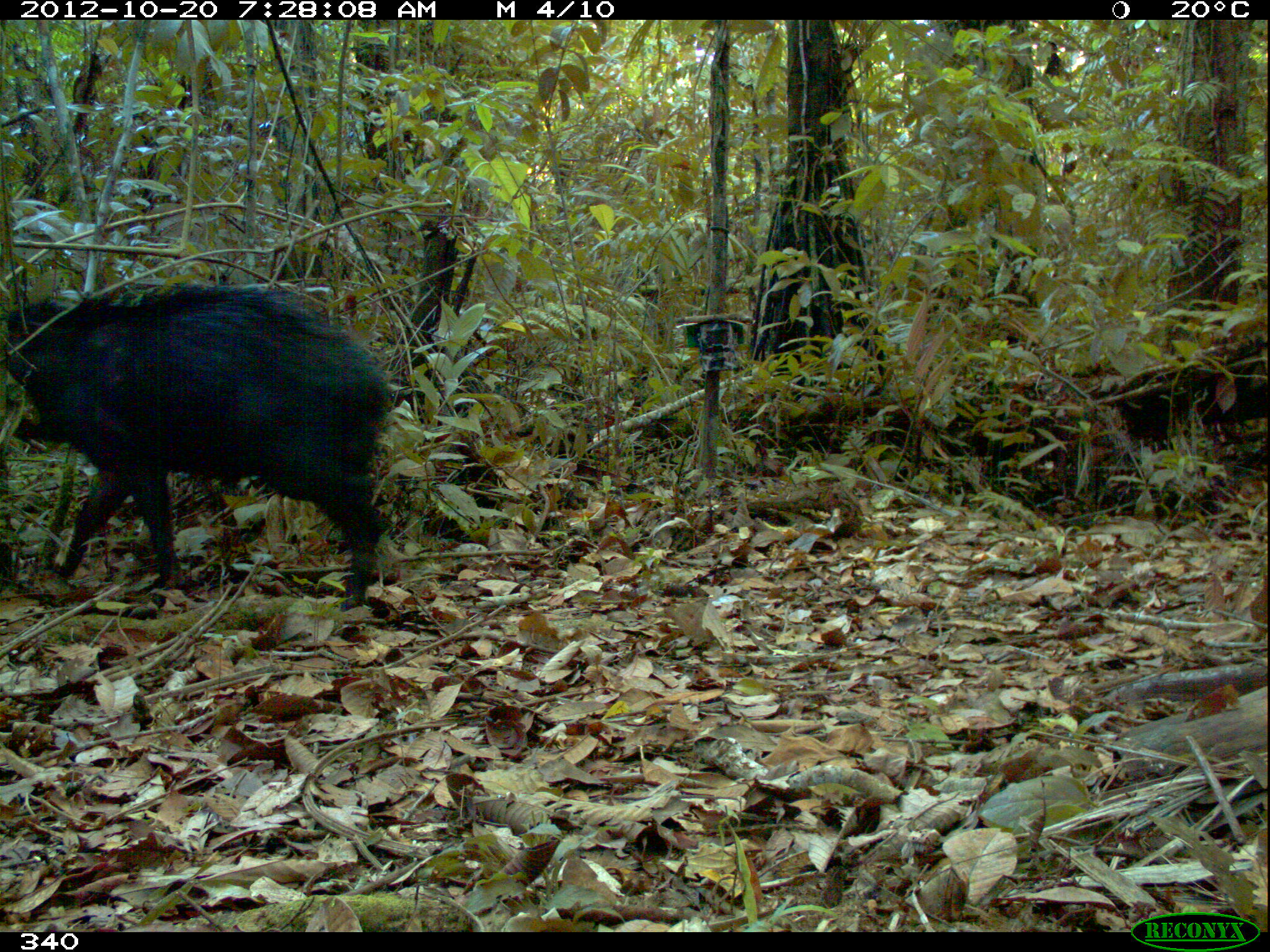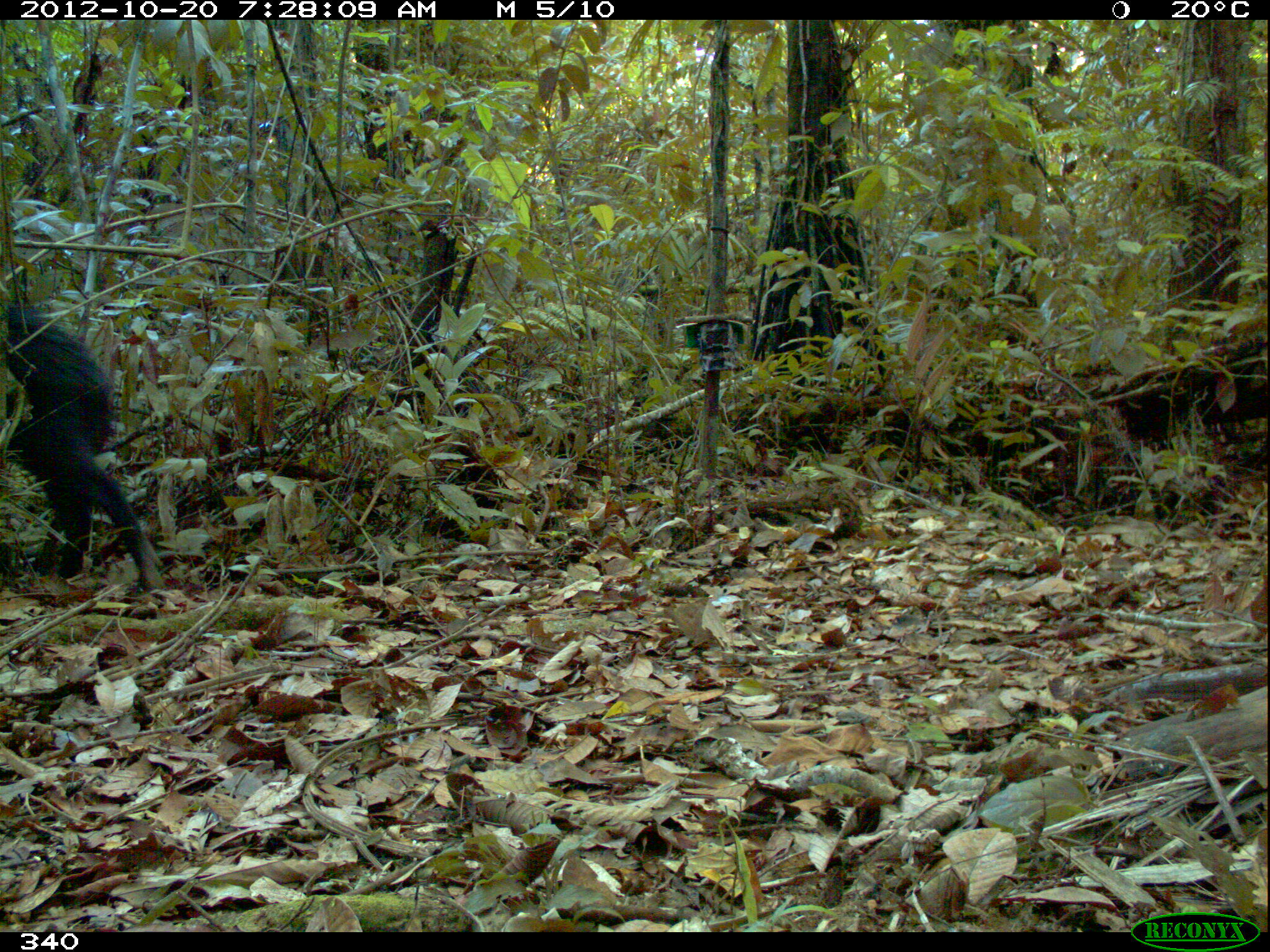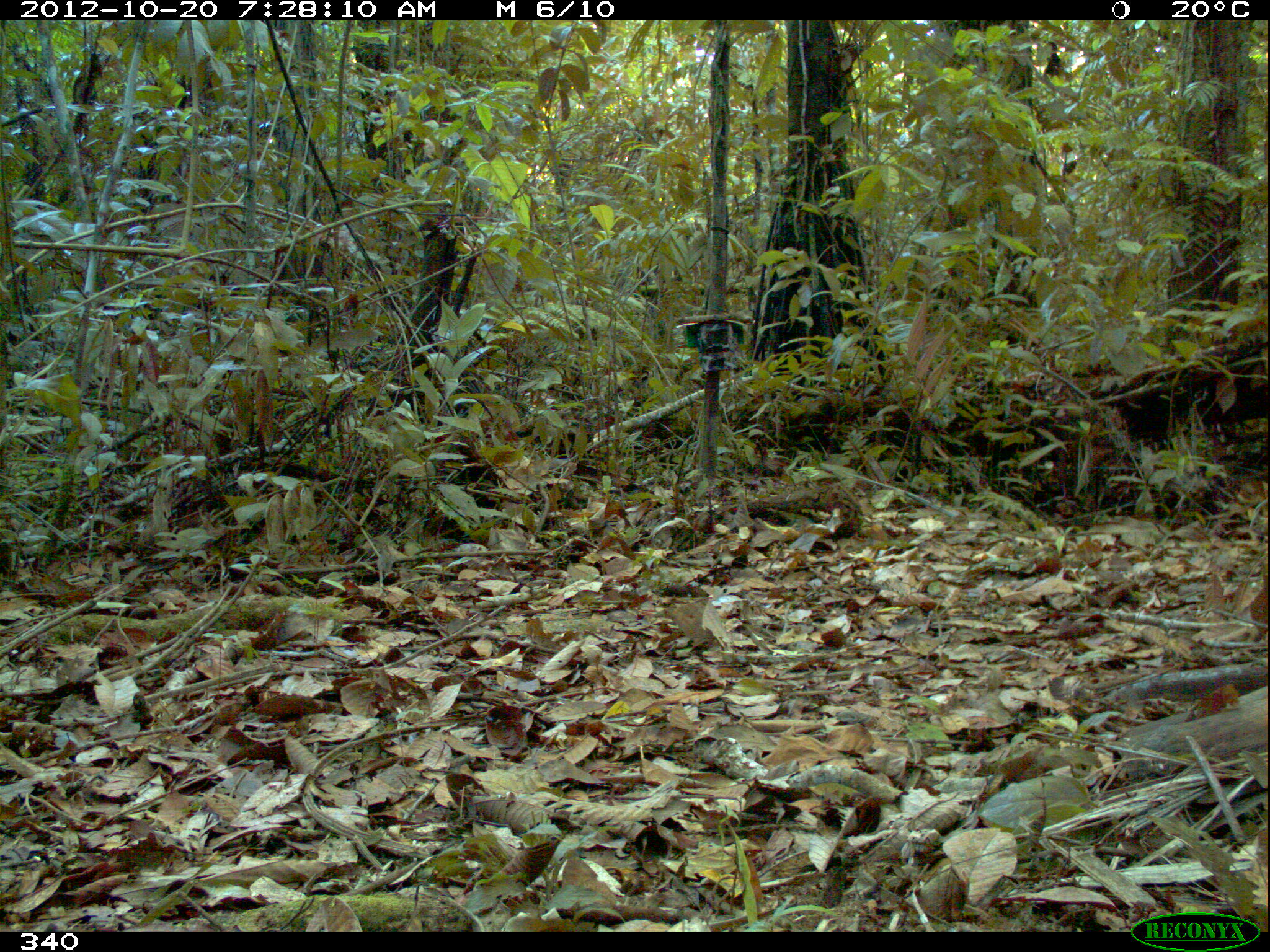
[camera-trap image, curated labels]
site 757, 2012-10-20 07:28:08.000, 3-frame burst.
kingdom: Animalia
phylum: Chordata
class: Mammalia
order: Artiodactyla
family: Tayassuidae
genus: Tayassu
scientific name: Tayassu pecari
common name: white-lipped peccary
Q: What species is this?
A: Tayassu pecari (white-lipped peccary).